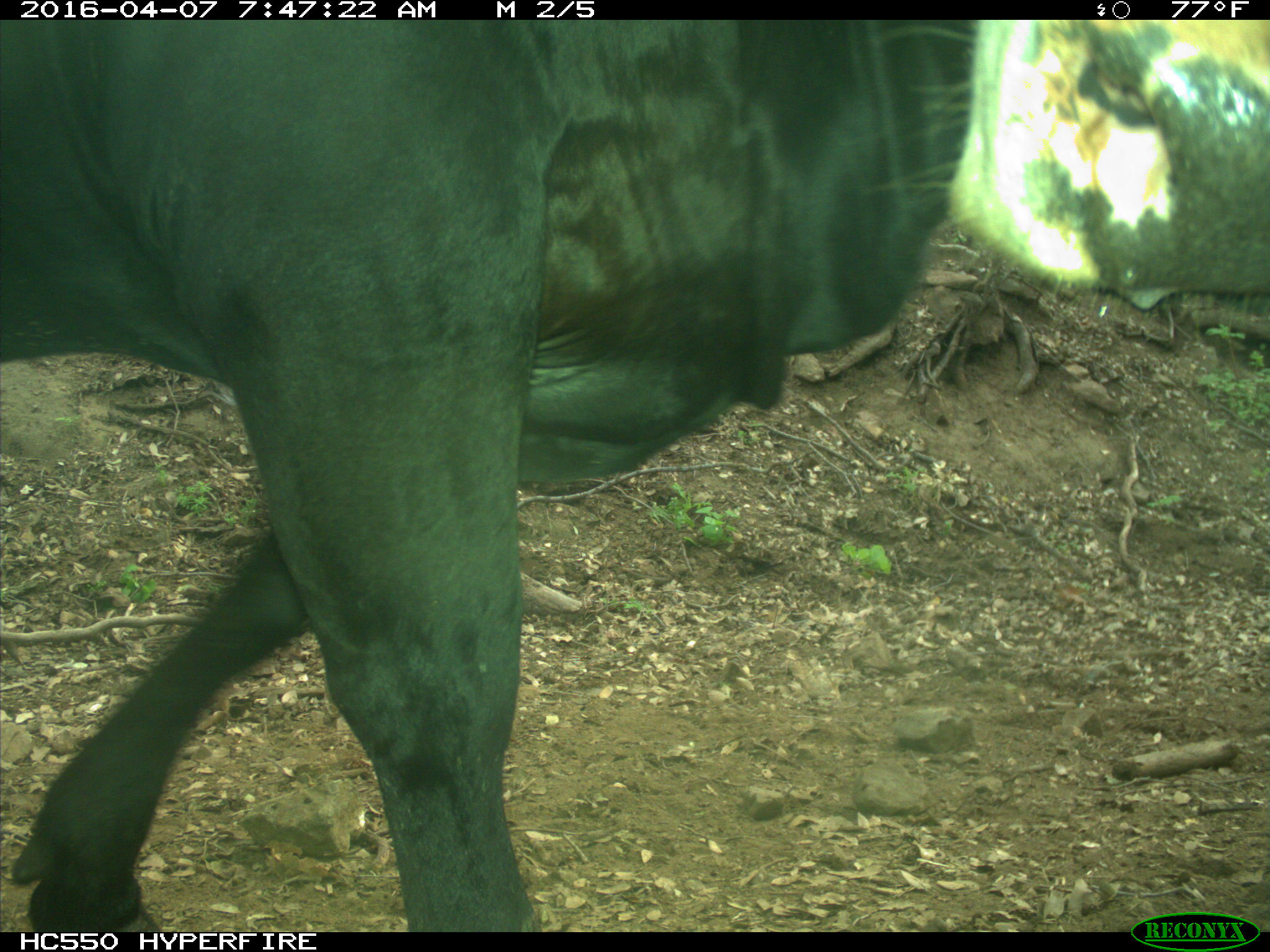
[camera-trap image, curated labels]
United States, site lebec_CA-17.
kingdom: Animalia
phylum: Chordata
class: Mammalia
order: Artiodactyla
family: Bovidae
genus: Bos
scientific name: Bos taurus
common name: domestic cow